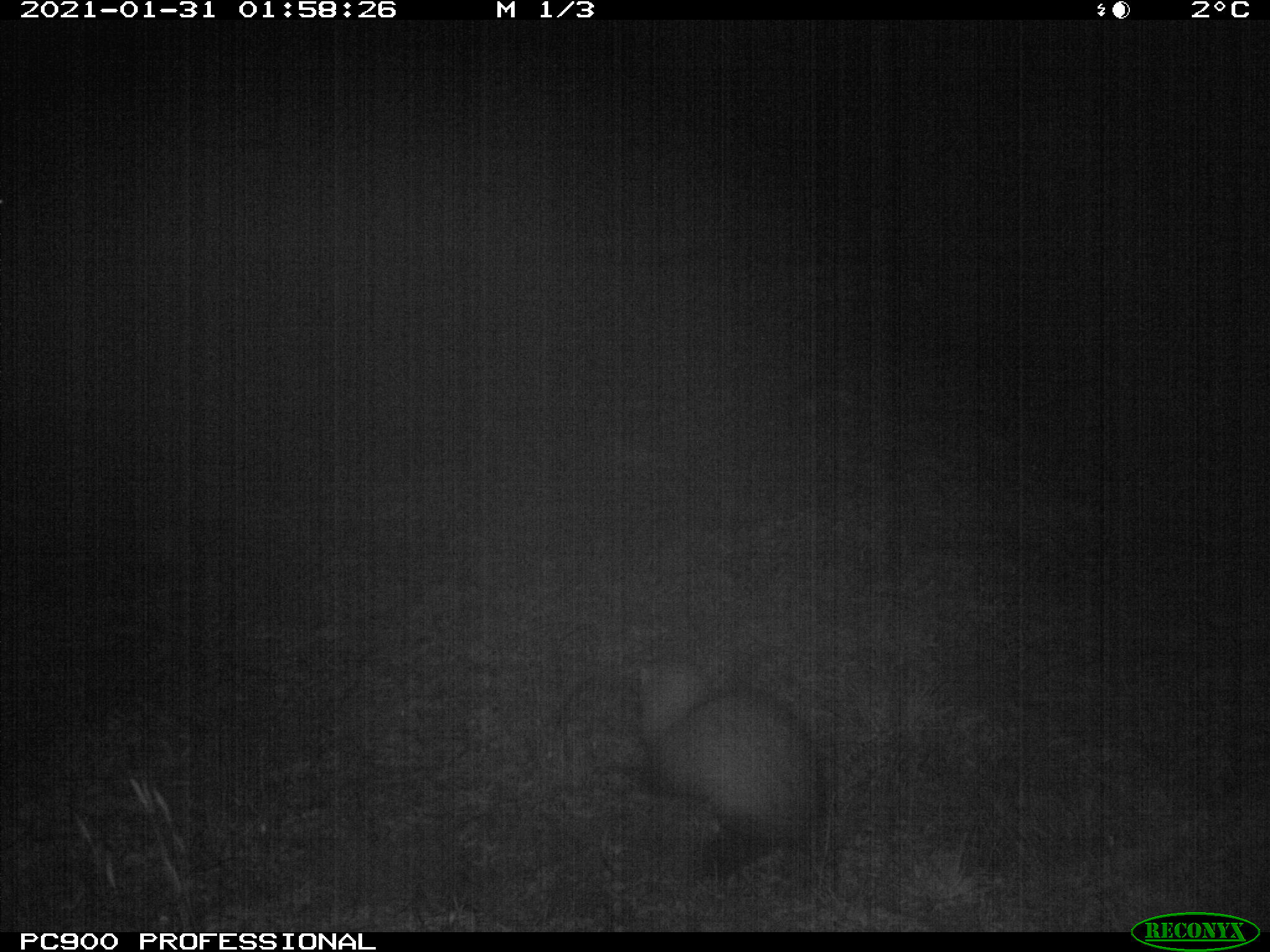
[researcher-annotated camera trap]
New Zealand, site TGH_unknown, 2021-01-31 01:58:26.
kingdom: Animalia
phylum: Chordata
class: Mammalia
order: Carnivora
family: Mustelidae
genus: Mustela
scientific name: Mustela furo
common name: ferret